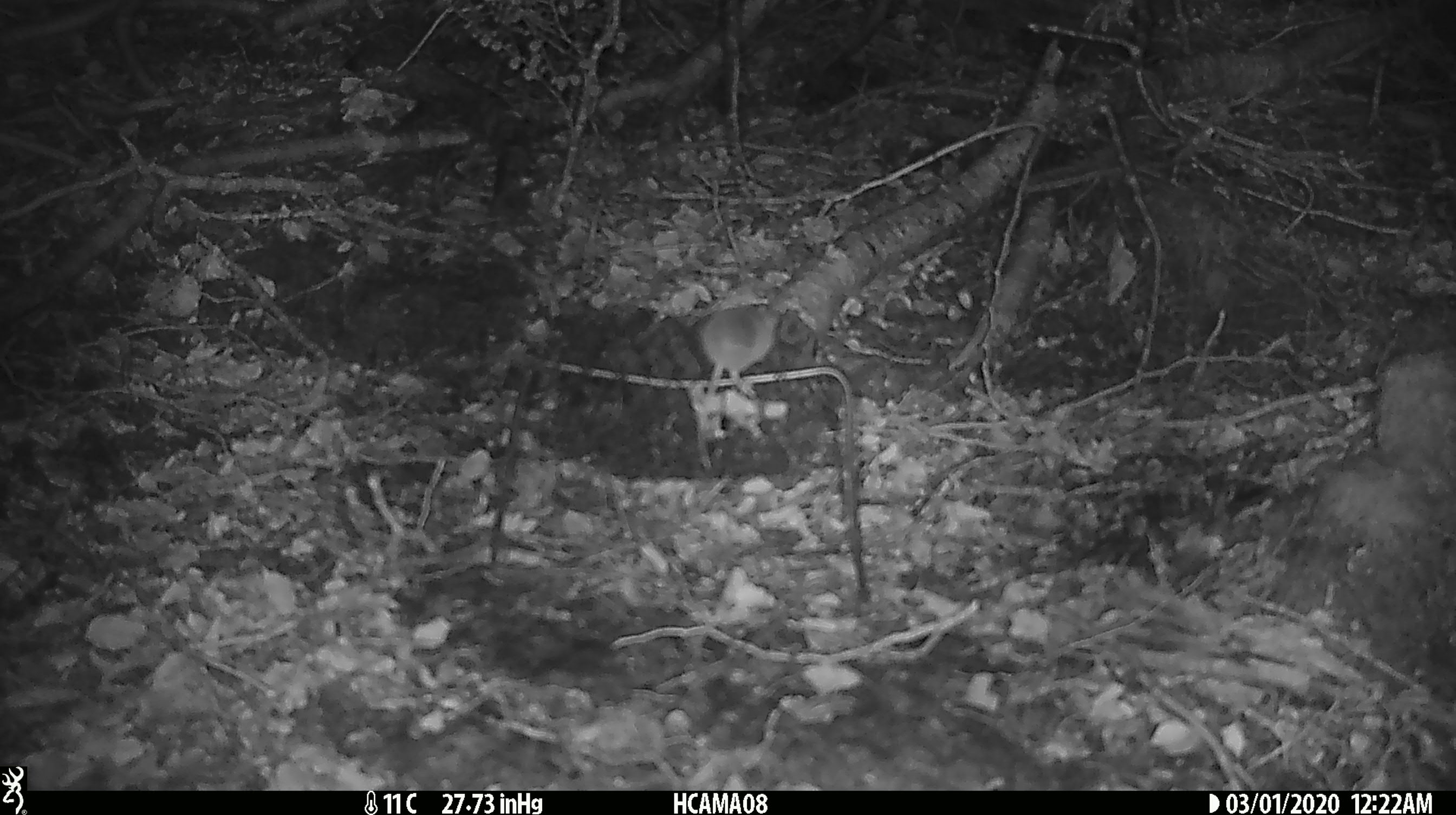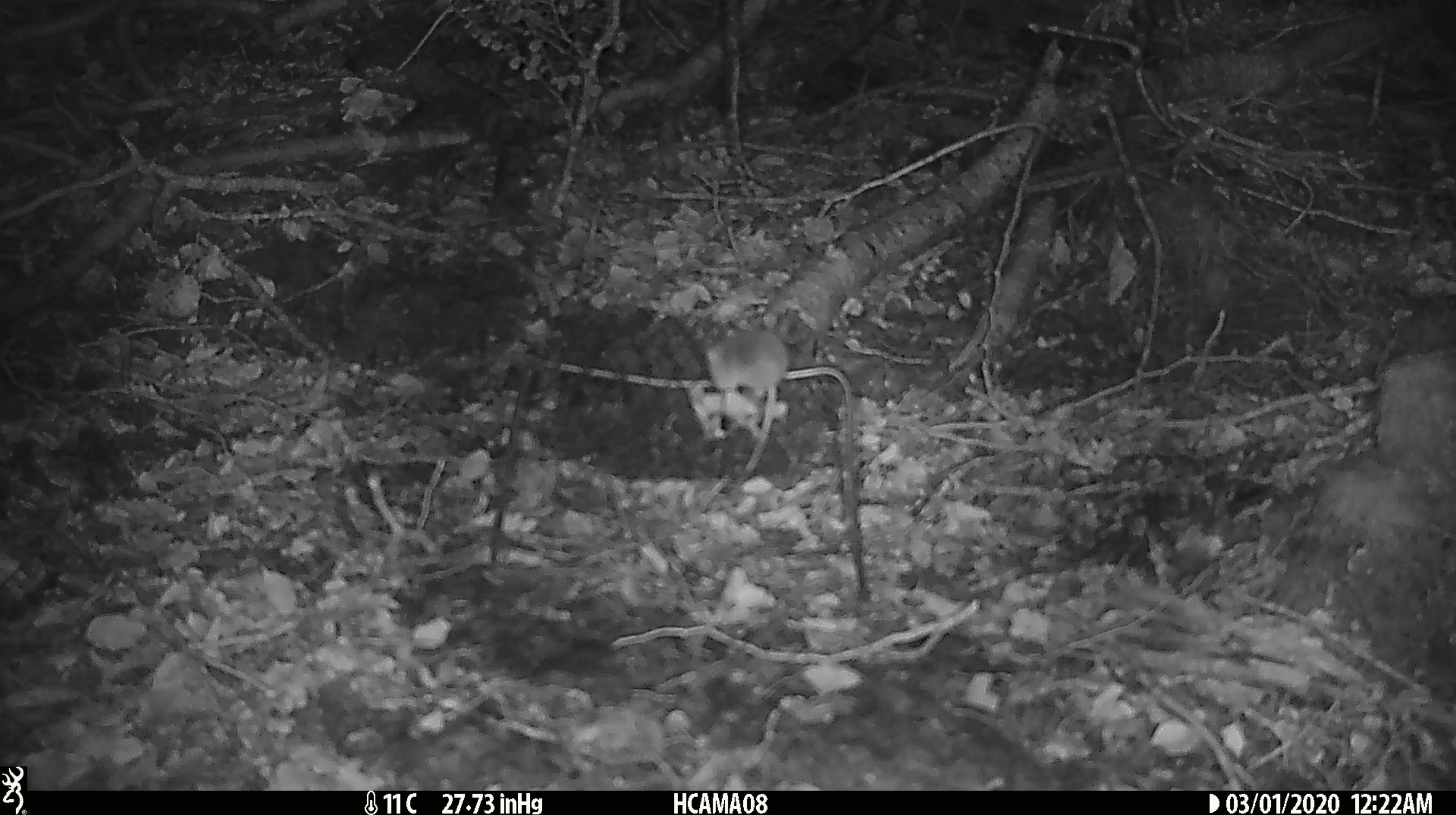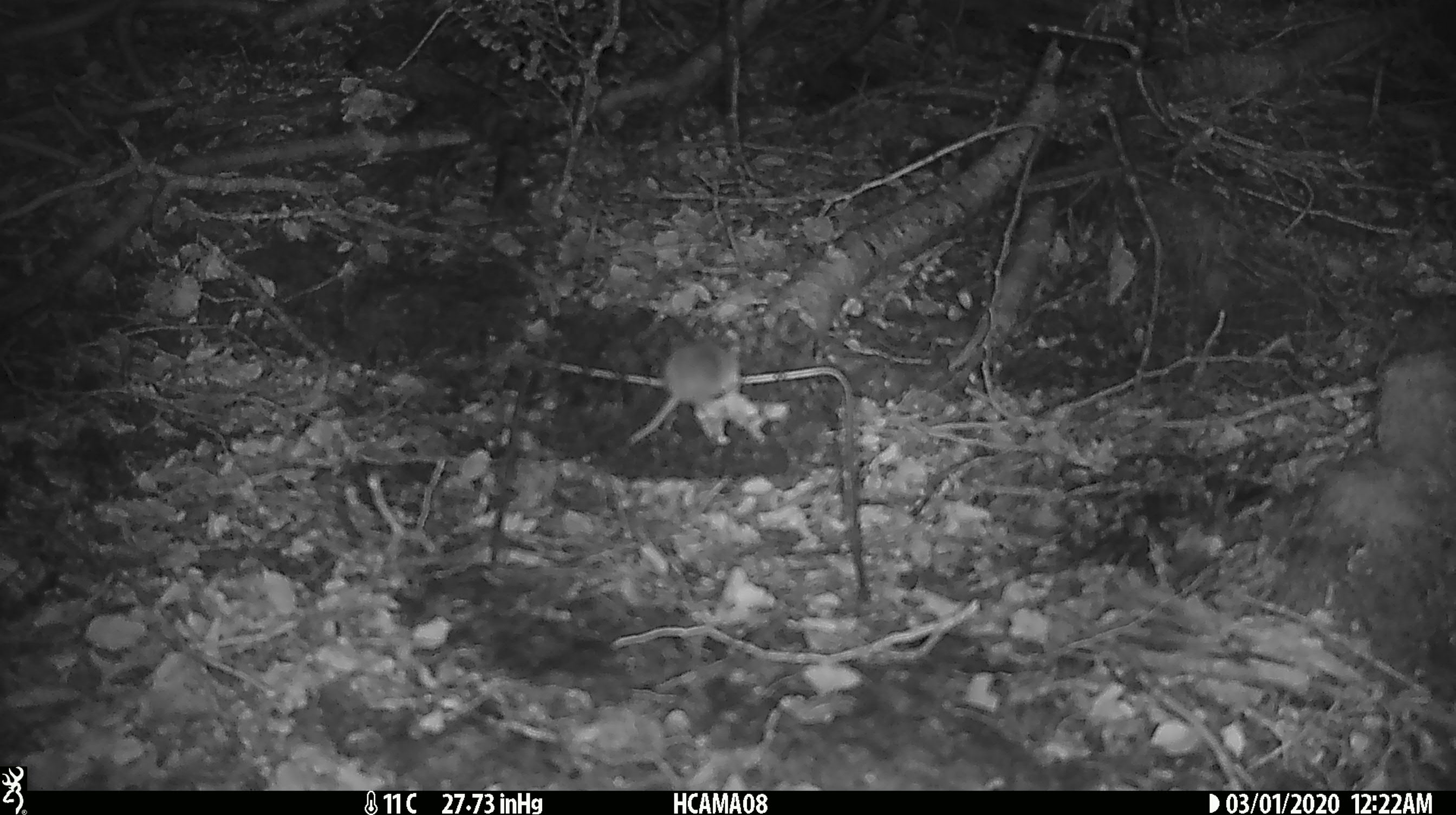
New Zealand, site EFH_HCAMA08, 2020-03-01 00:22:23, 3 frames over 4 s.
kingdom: Animalia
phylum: Chordata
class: Mammalia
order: Rodentia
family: Muridae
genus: Mus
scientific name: Mus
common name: mouse